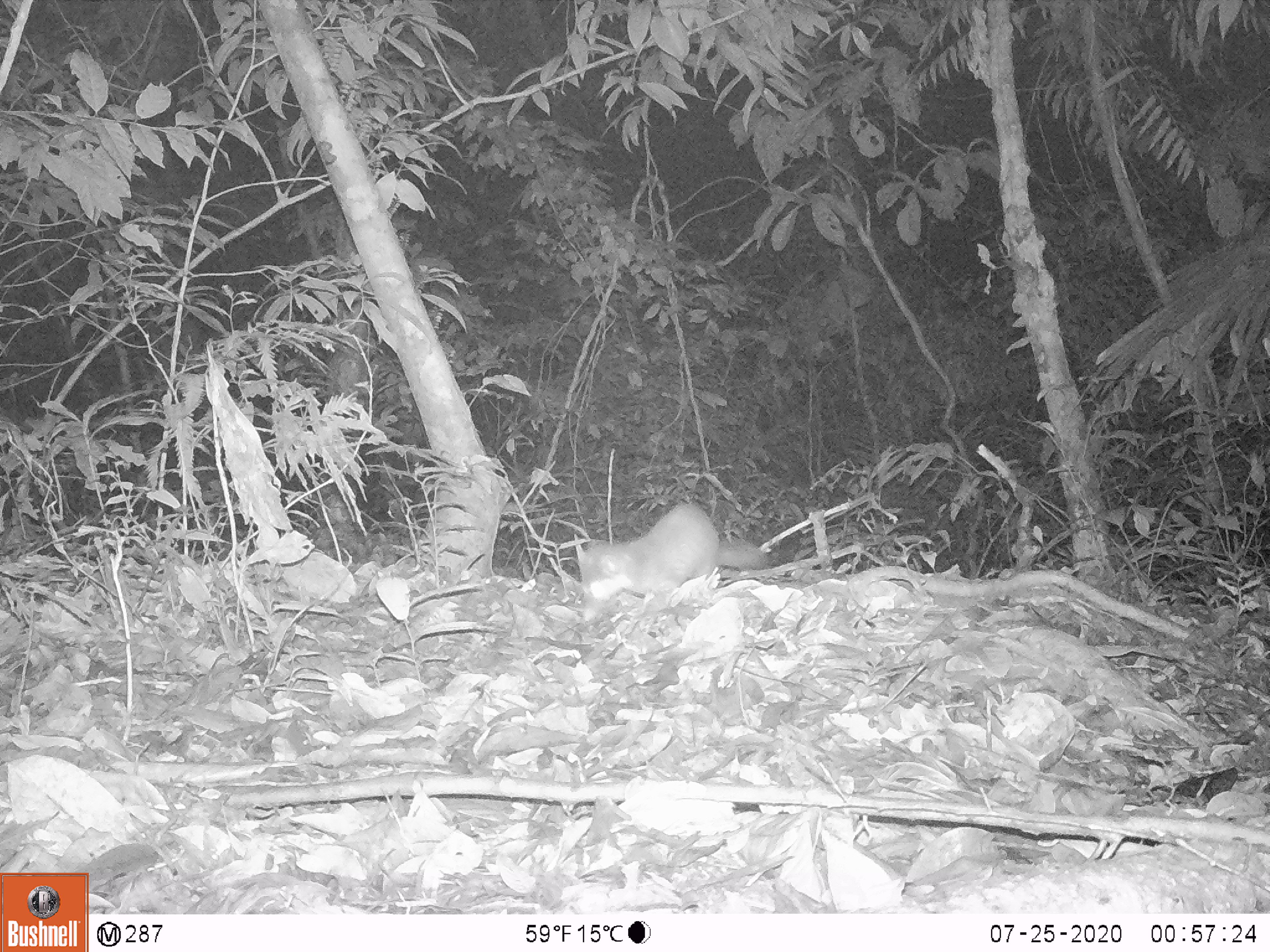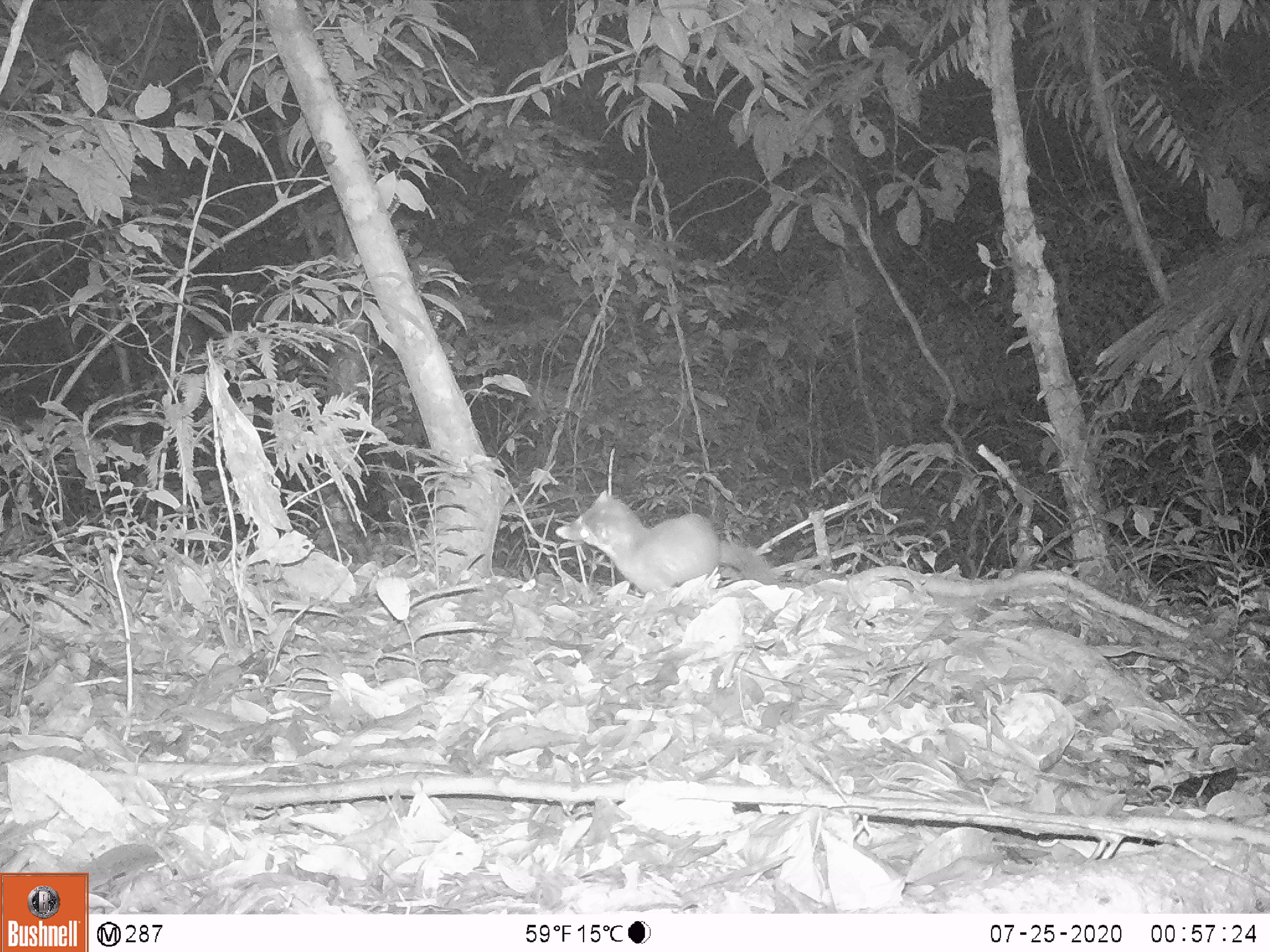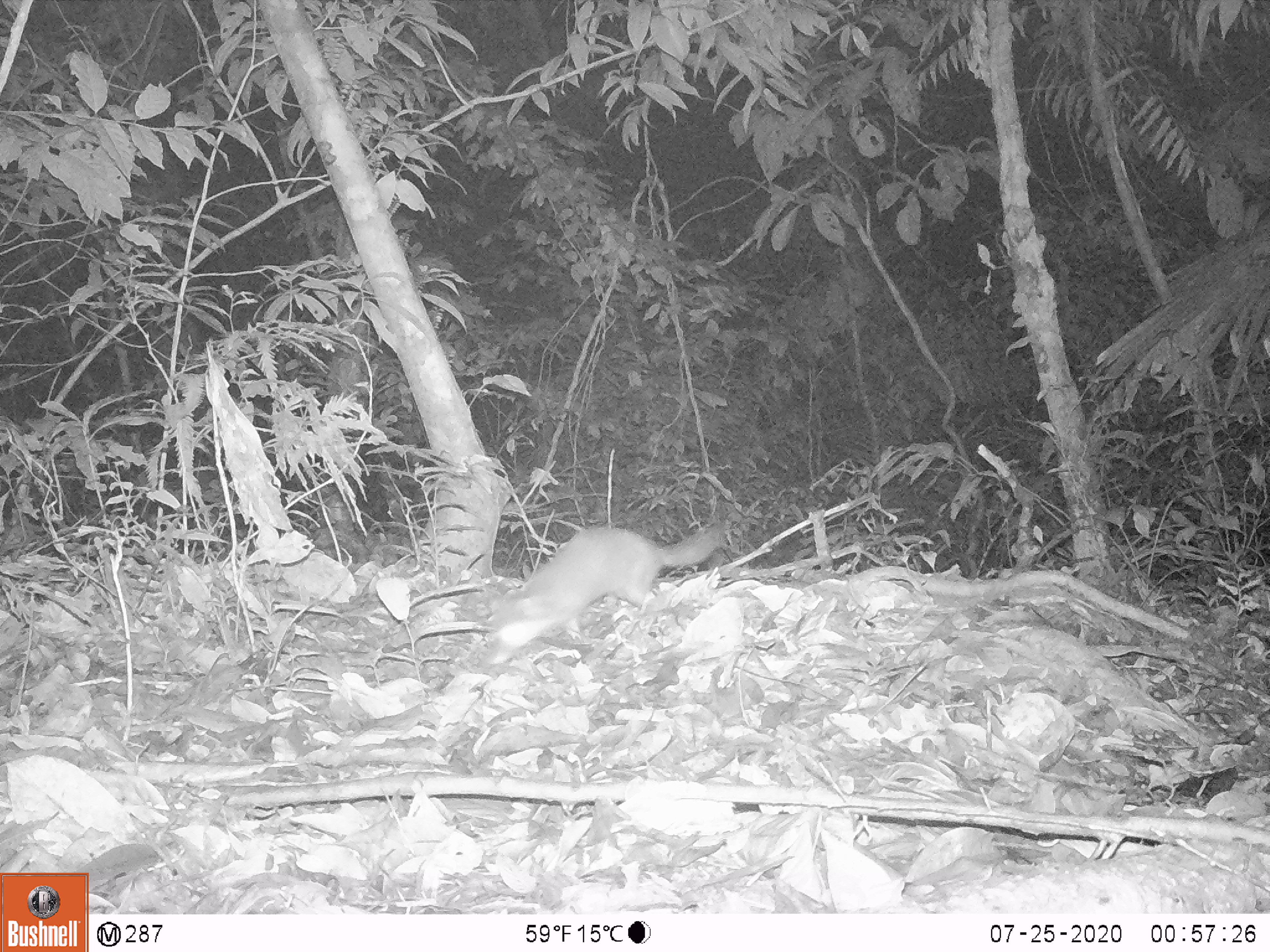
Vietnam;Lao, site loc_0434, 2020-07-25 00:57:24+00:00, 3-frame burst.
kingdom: Animalia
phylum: Chordata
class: Mammalia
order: Carnivora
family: Mustelidae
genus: Melogale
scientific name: Melogale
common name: ferret badger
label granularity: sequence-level